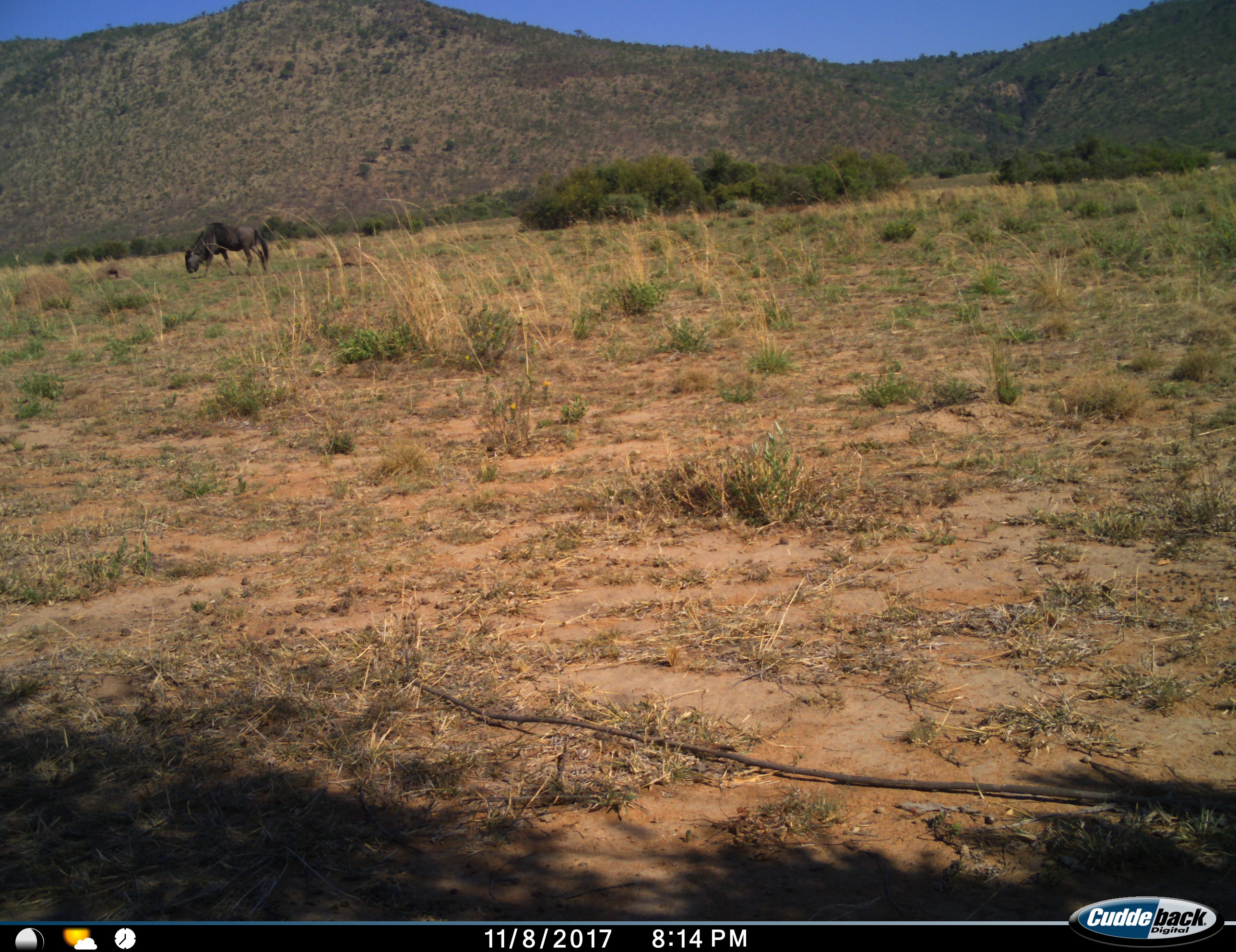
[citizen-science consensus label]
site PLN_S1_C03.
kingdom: Animalia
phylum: Chordata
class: Mammalia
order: Artiodactyla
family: Bovidae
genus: Connochaetes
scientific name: Connochaetes taurinus taurinus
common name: blue wildebeest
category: wildebeestblue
Wildebeestblue (blue wildebeest) (Connochaetes taurinus taurinus), count 1. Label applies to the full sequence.